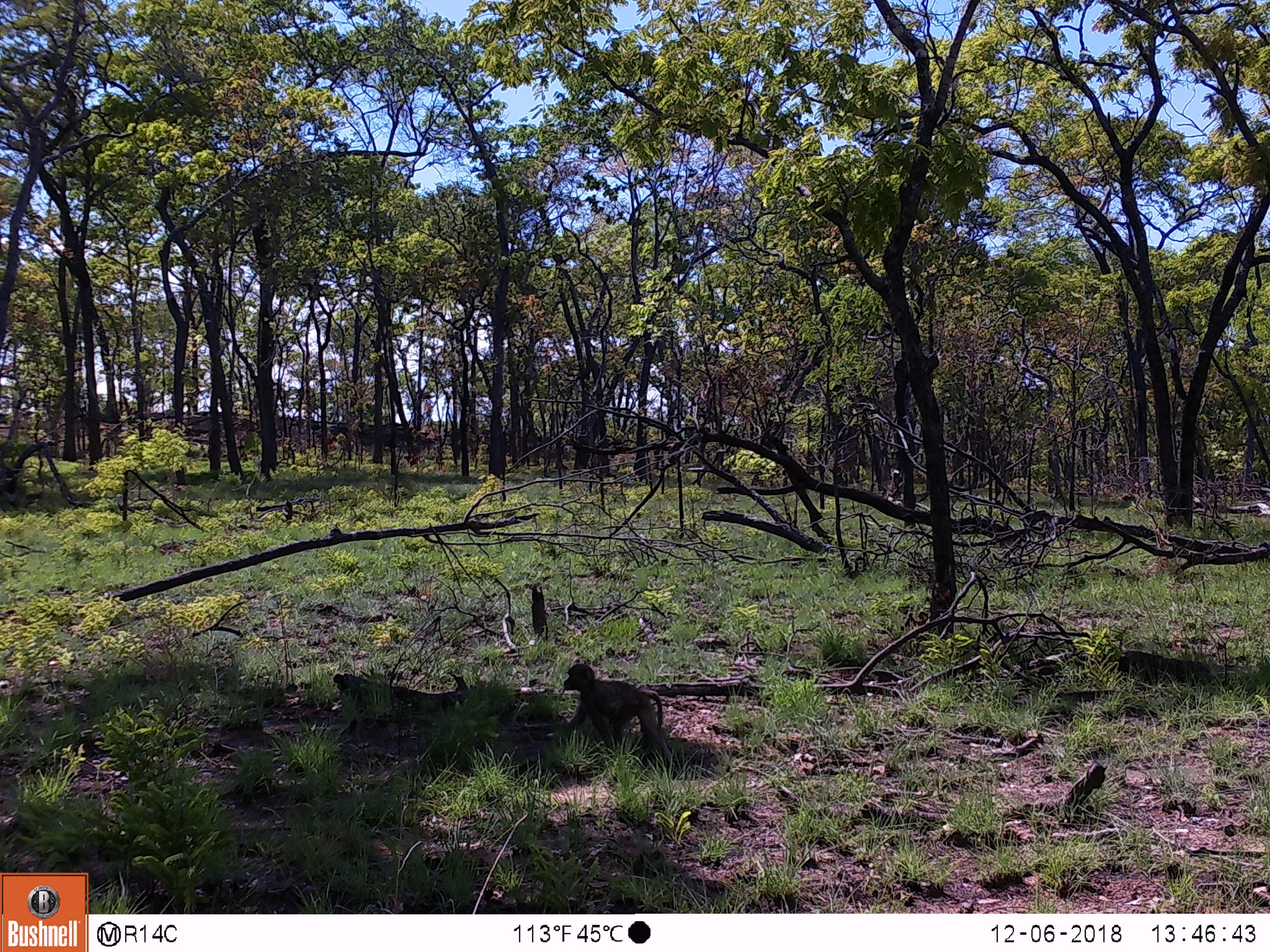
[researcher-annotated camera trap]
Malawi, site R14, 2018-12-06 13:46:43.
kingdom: Animalia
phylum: Chordata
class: Mammalia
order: Primates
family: Cercopithecidae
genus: Papio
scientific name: Papio cynocephalus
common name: yellow baboon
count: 1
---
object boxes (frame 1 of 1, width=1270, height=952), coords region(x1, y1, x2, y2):
yellow baboon: region(553, 655, 670, 763)